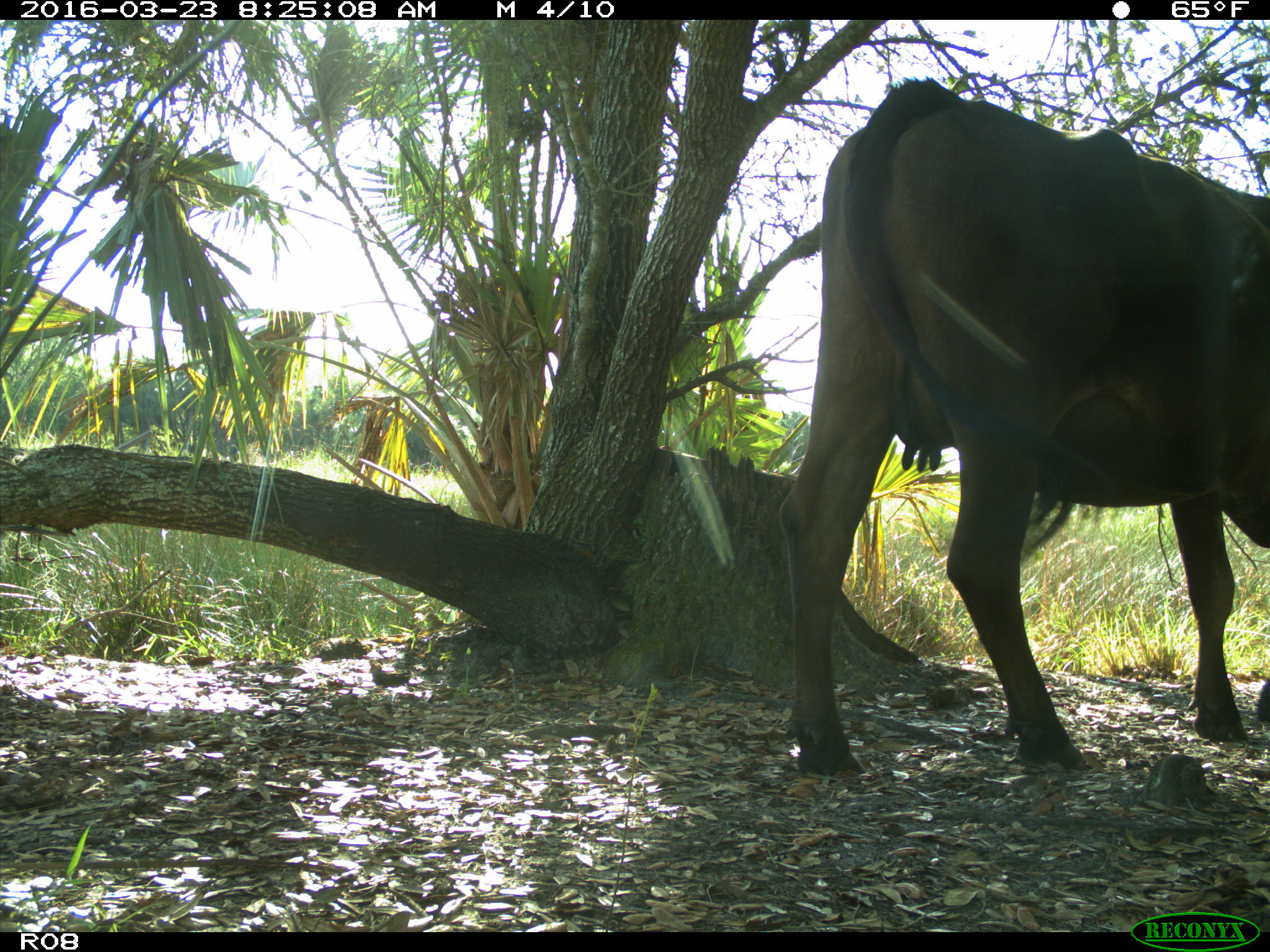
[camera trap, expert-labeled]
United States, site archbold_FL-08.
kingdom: Animalia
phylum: Chordata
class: Mammalia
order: Artiodactyla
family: Bovidae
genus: Bos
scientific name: Bos taurus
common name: domestic cow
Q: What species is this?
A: Bos taurus (domestic cow).